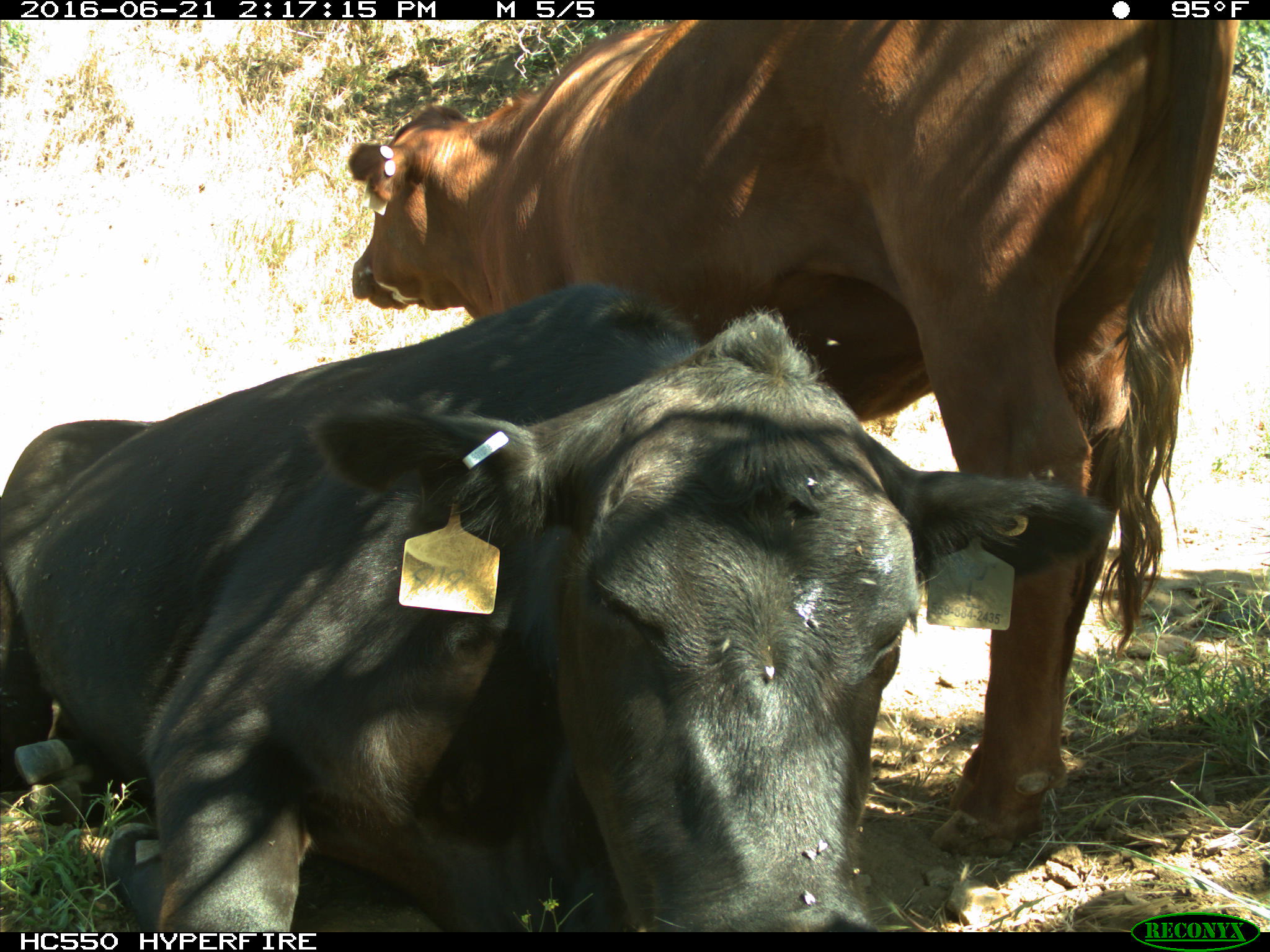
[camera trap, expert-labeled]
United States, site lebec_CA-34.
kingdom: Animalia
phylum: Chordata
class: Mammalia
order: Artiodactyla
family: Bovidae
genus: Bos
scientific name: Bos taurus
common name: domestic cow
Bos taurus (domestic cow).